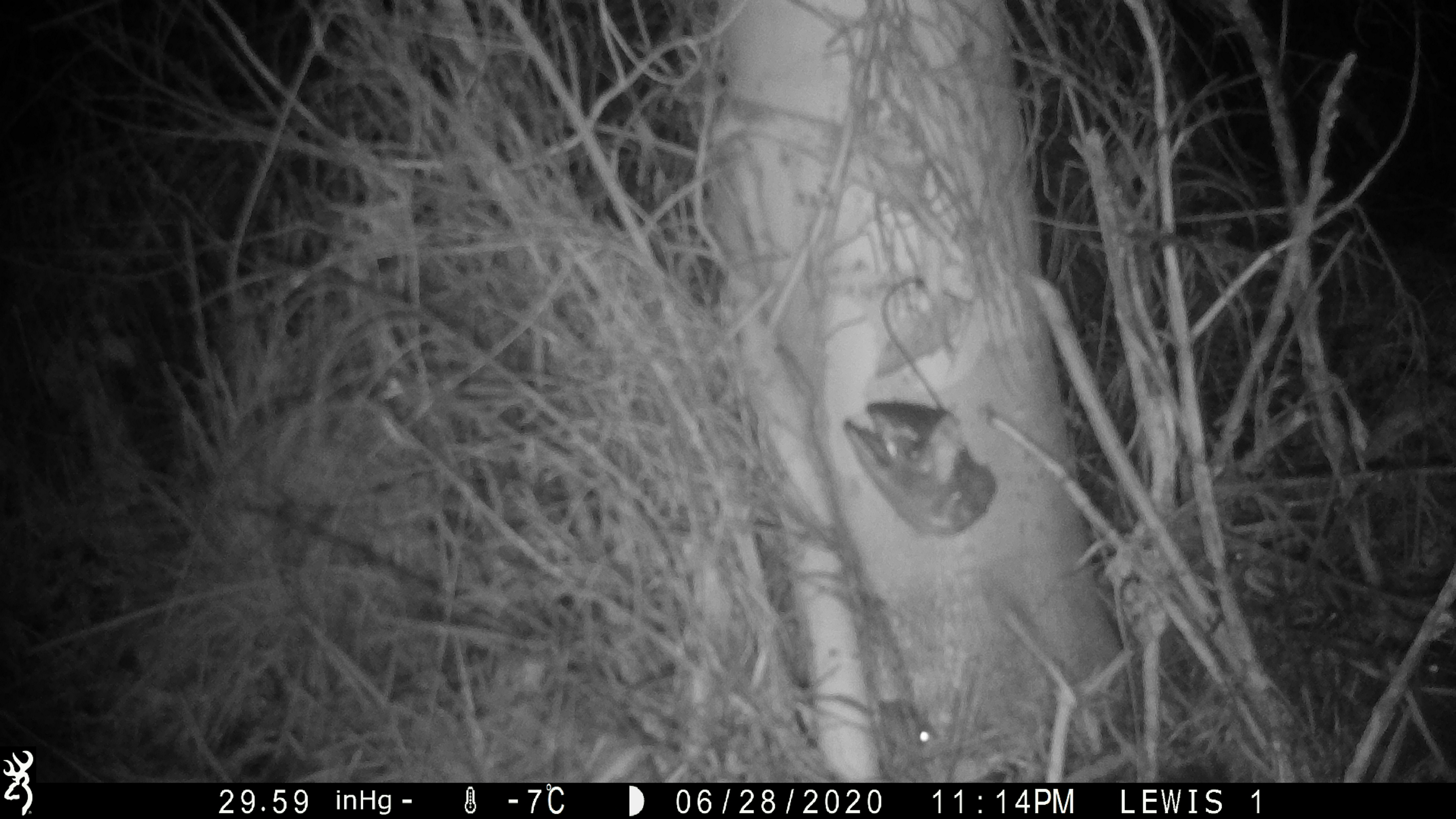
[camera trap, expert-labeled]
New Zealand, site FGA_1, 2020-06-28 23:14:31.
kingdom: Animalia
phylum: Chordata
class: Mammalia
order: Rodentia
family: Muridae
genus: Mus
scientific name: Mus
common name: mouse